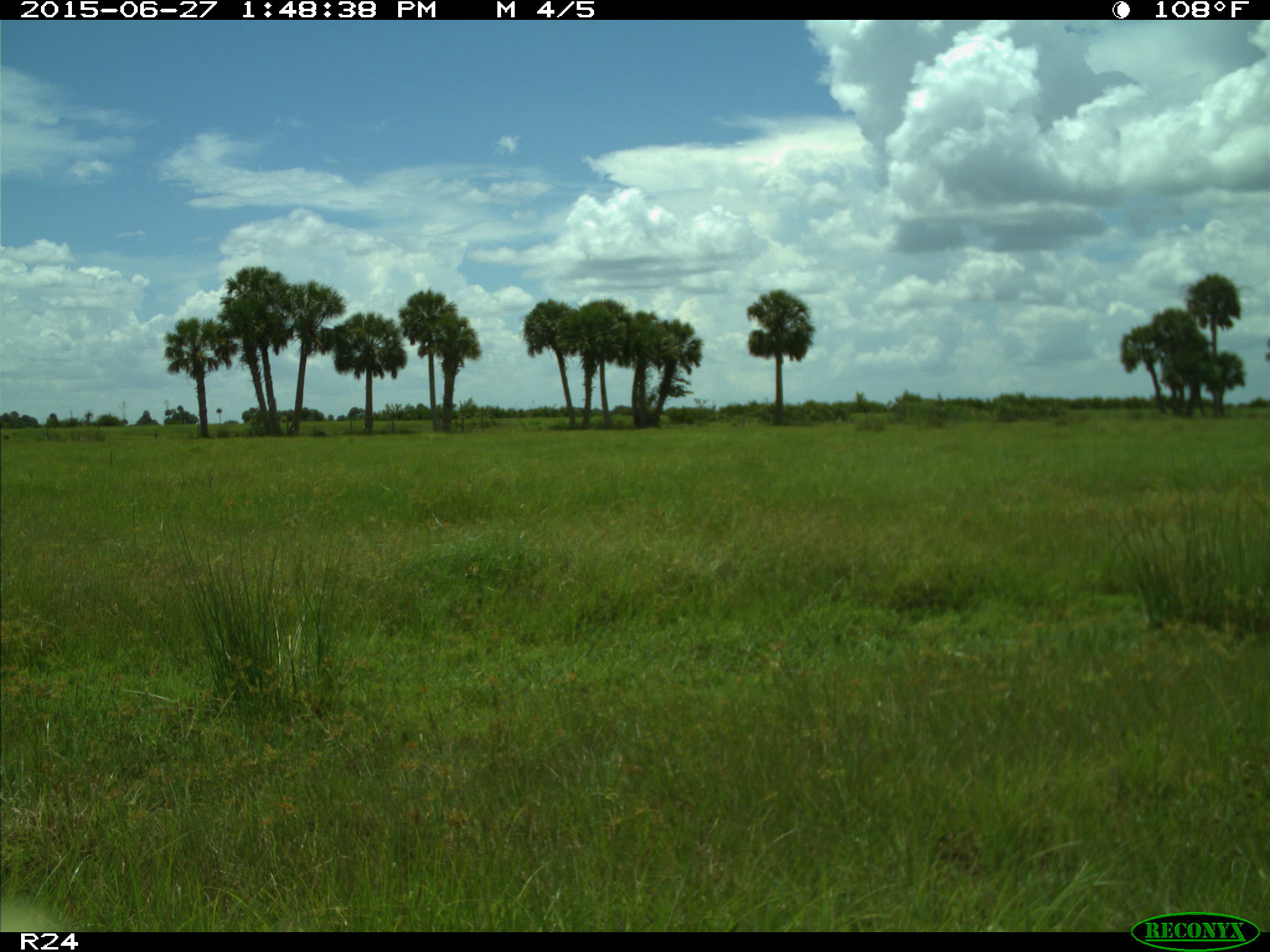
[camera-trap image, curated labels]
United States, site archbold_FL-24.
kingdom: Animalia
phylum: Chordata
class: Mammalia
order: Artiodactyla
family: Bovidae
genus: Bos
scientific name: Bos taurus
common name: domestic cow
Bos taurus (domestic cow).